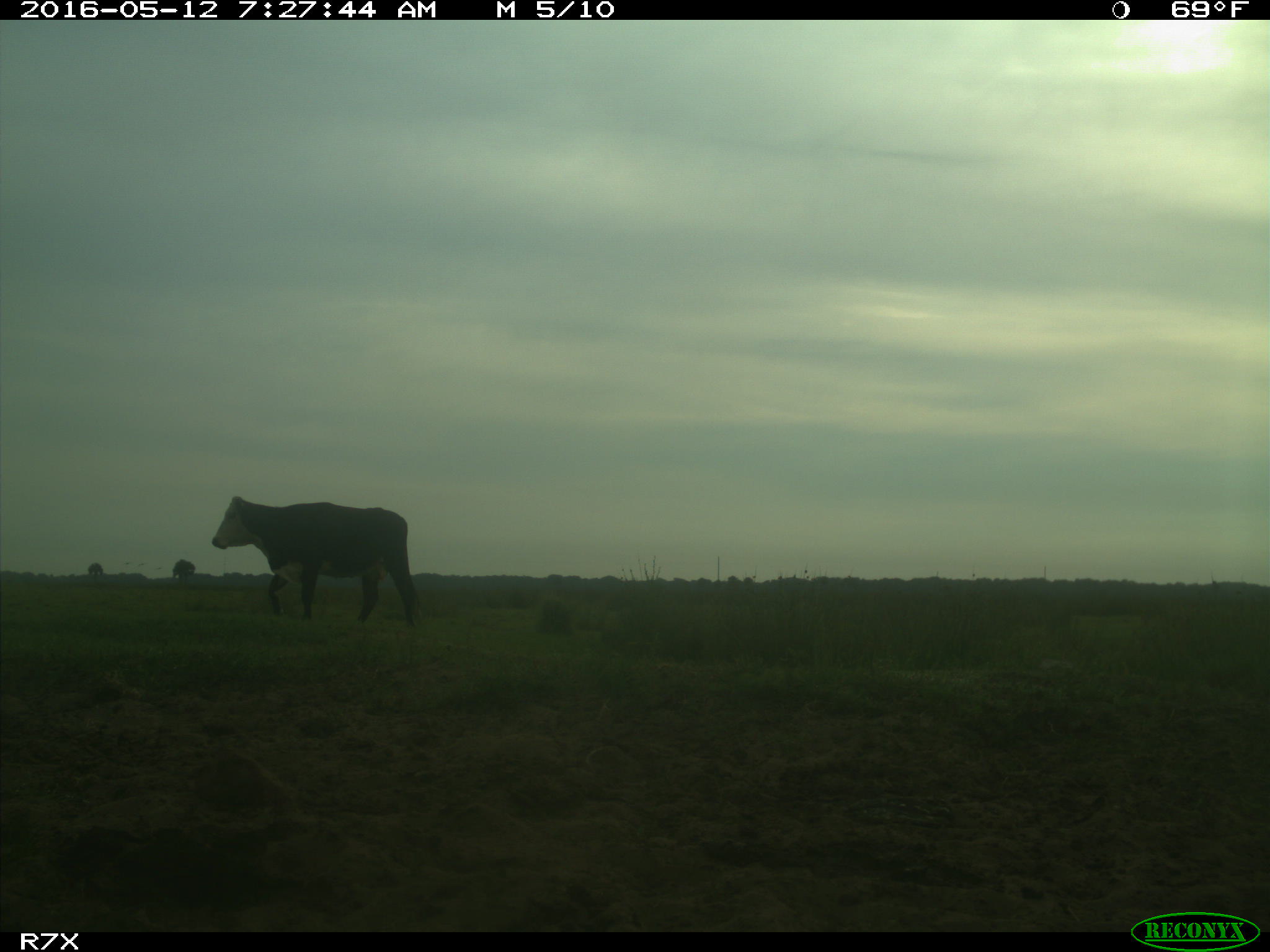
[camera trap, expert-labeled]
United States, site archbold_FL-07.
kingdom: Animalia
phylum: Chordata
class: Mammalia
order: Artiodactyla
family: Bovidae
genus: Bos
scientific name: Bos taurus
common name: domestic cow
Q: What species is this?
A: Bos taurus (domestic cow).